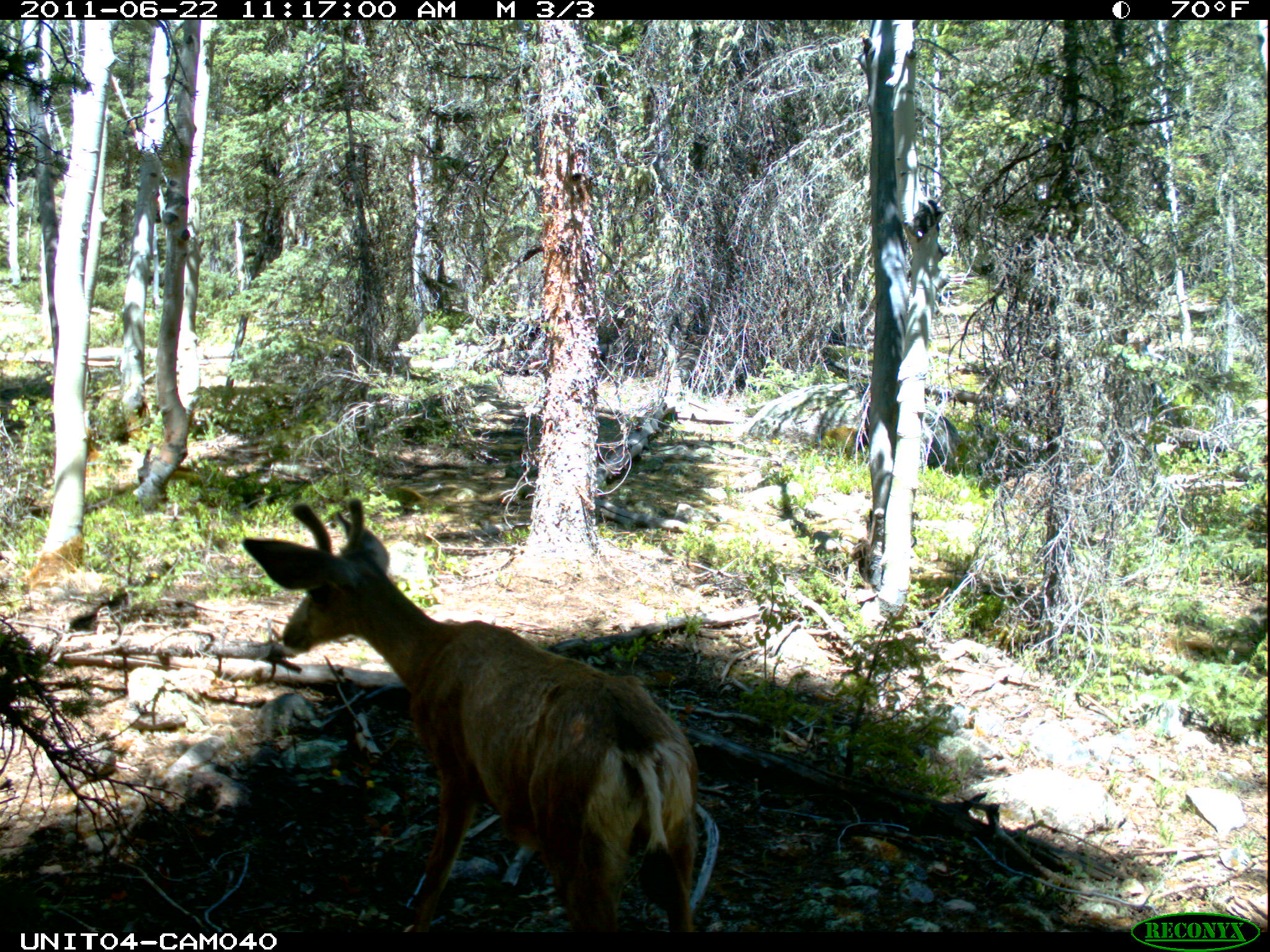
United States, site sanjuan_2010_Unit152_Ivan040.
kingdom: Animalia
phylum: Chordata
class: Mammalia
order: Artiodactyla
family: Cervidae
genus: Odocoileus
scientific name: Odocoileus hemionus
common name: mule deer